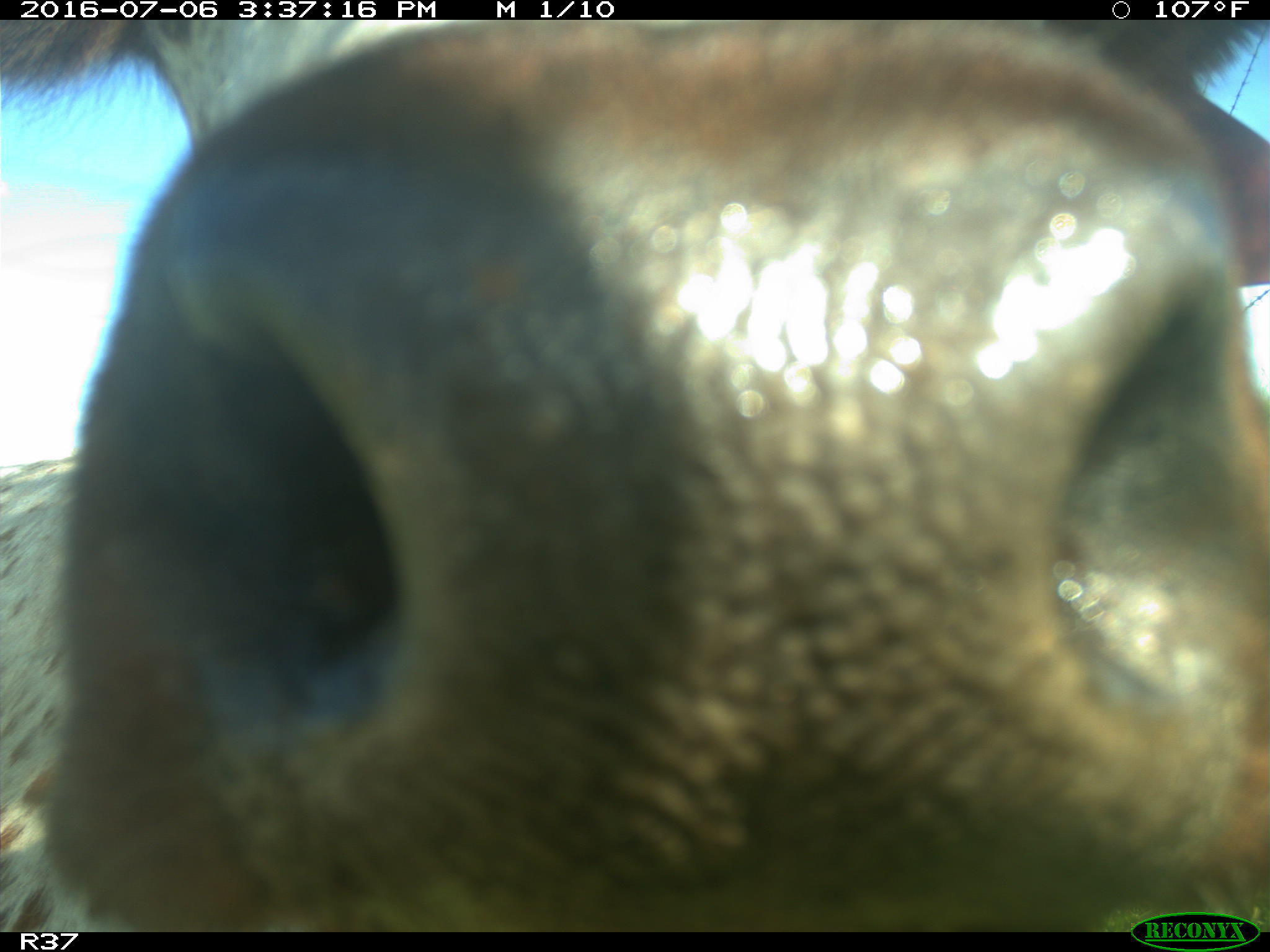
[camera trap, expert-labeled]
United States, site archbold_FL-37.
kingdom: Animalia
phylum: Chordata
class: Mammalia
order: Artiodactyla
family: Bovidae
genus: Bos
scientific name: Bos taurus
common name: domestic cow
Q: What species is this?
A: Bos taurus (domestic cow).